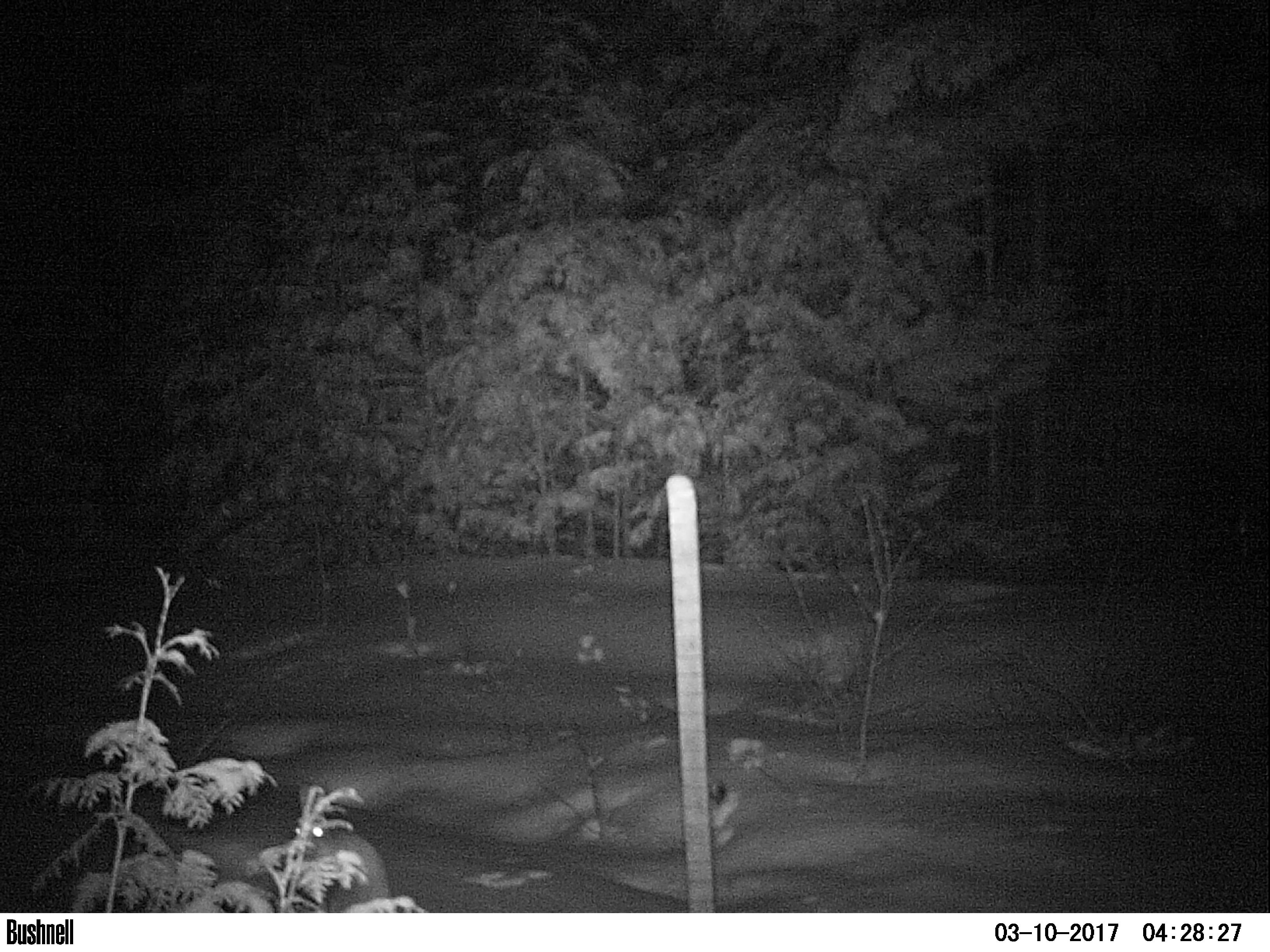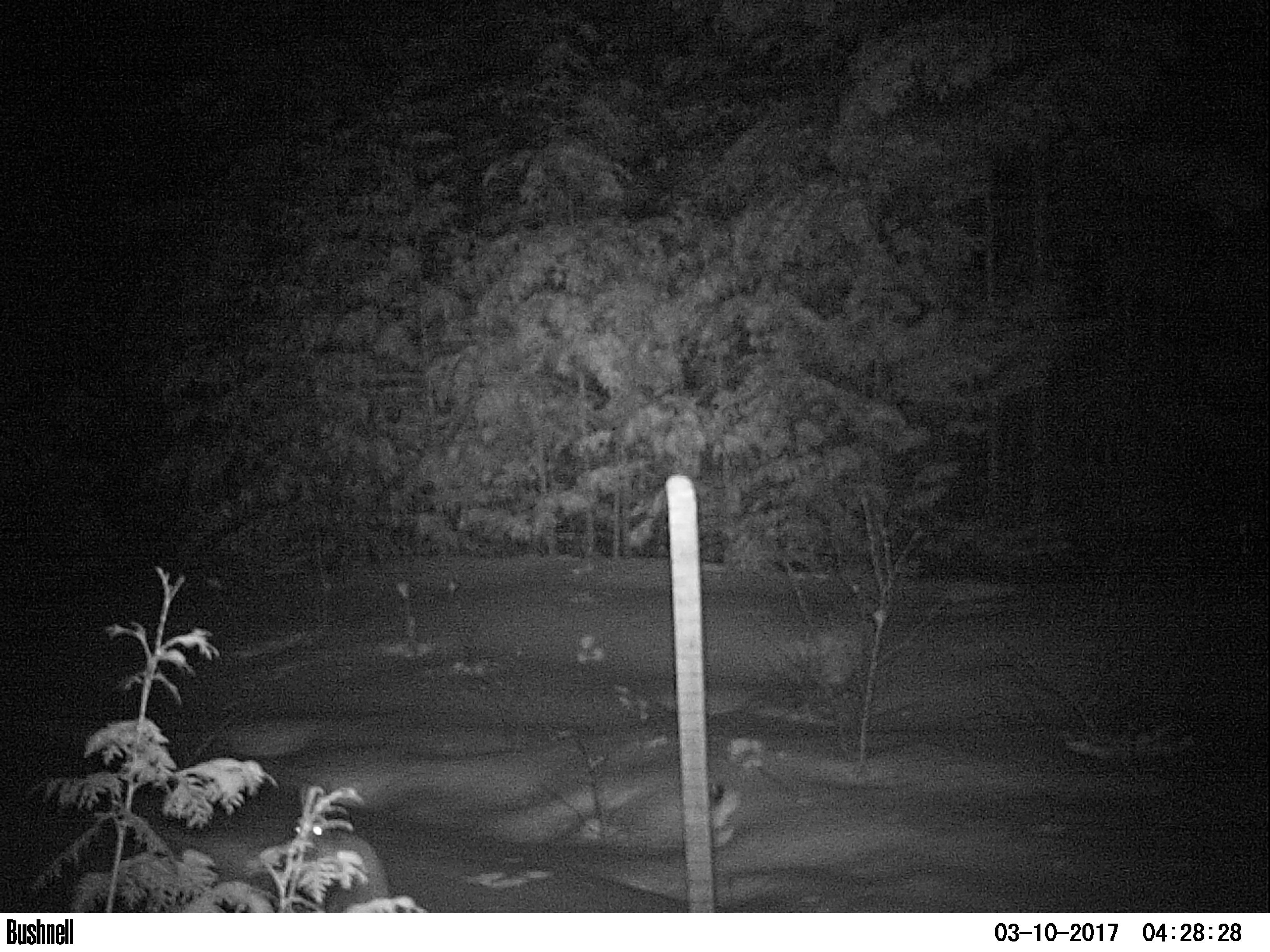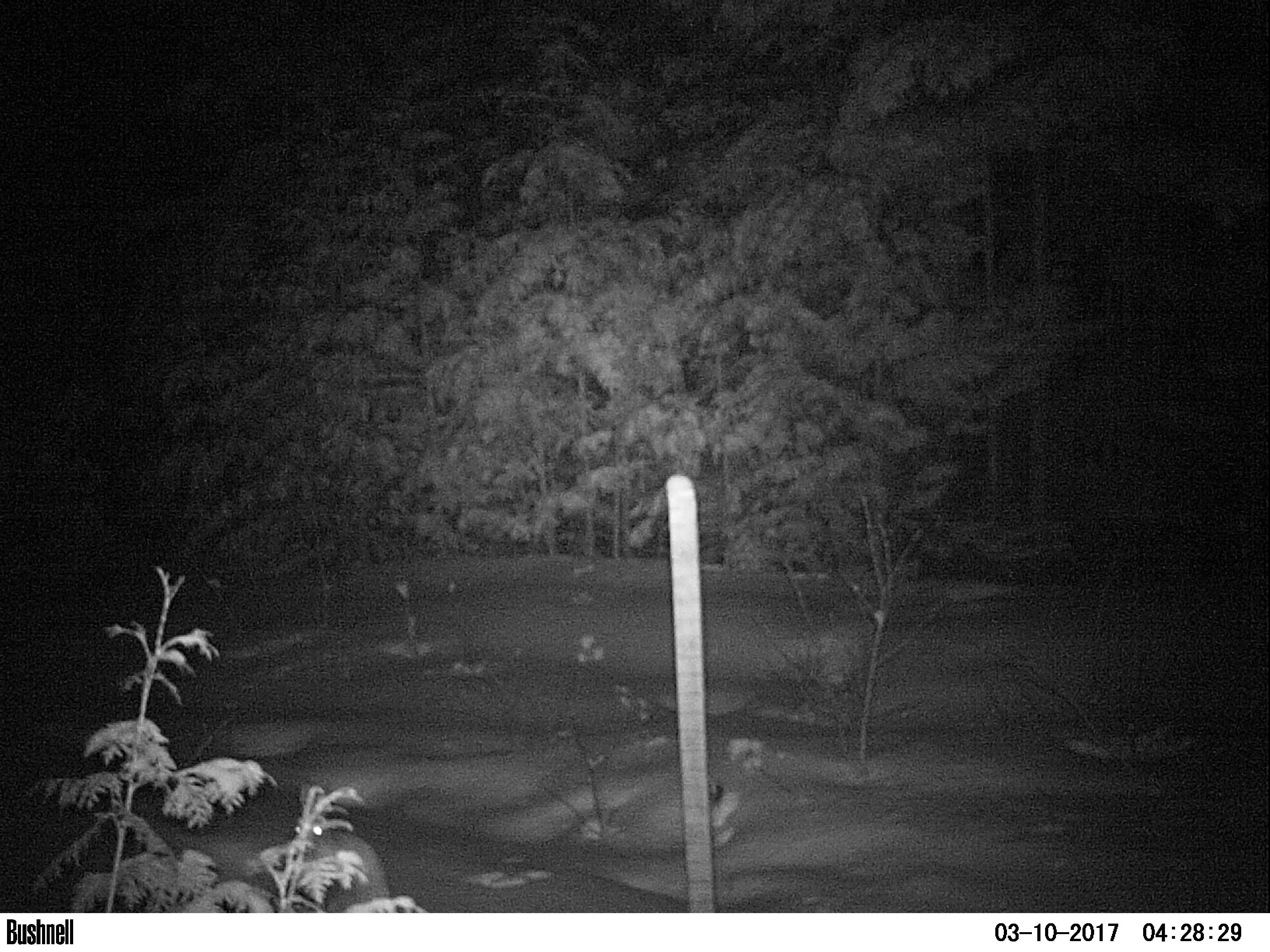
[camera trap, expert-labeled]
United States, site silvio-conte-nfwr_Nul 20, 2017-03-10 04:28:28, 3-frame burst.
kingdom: Animalia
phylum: Chordata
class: Mammalia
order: Lagomorpha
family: Leporidae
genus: Lepus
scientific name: Lepus americanus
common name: snowshoe hare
Snowshoe hare (Lepus americanus).